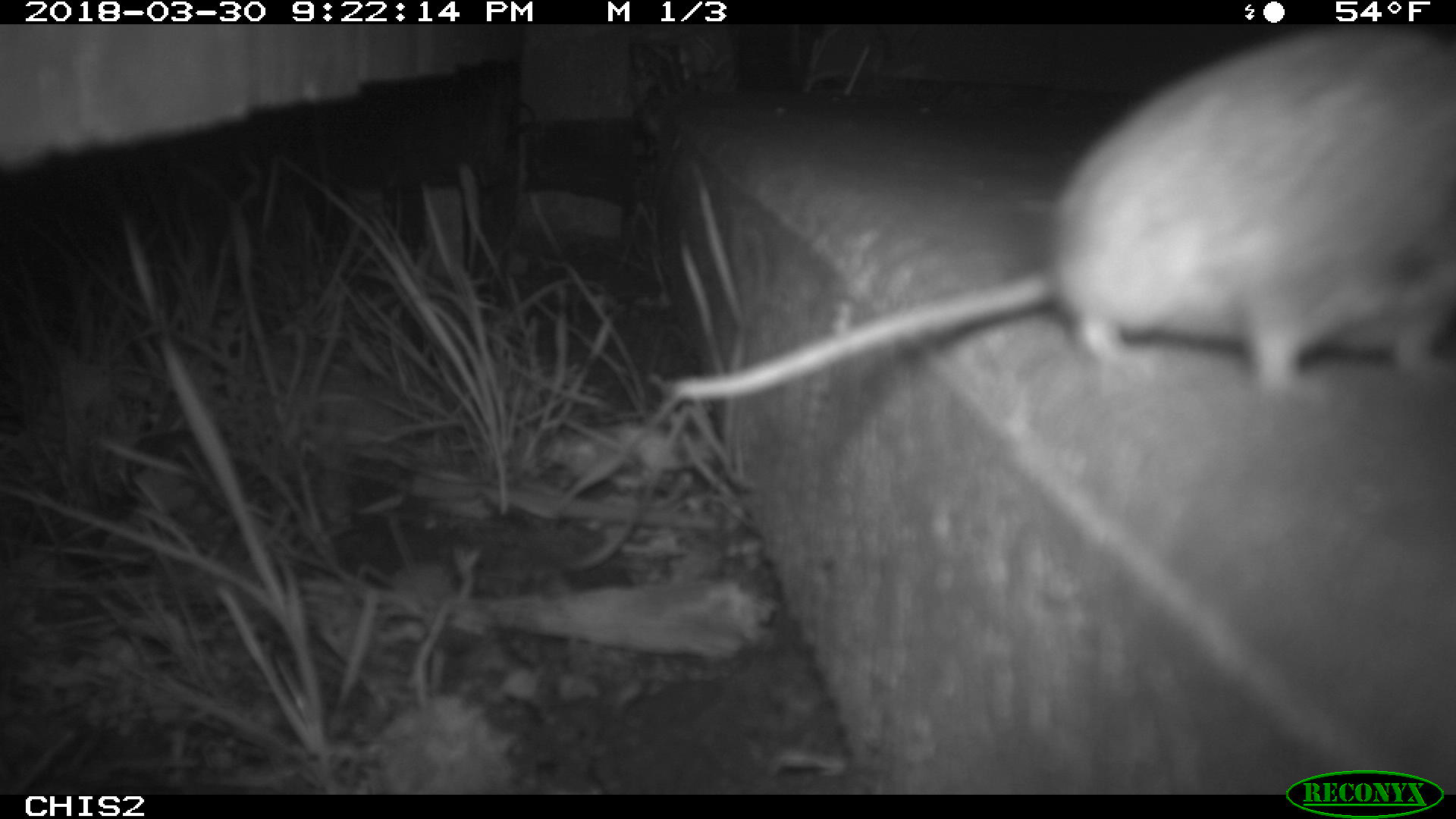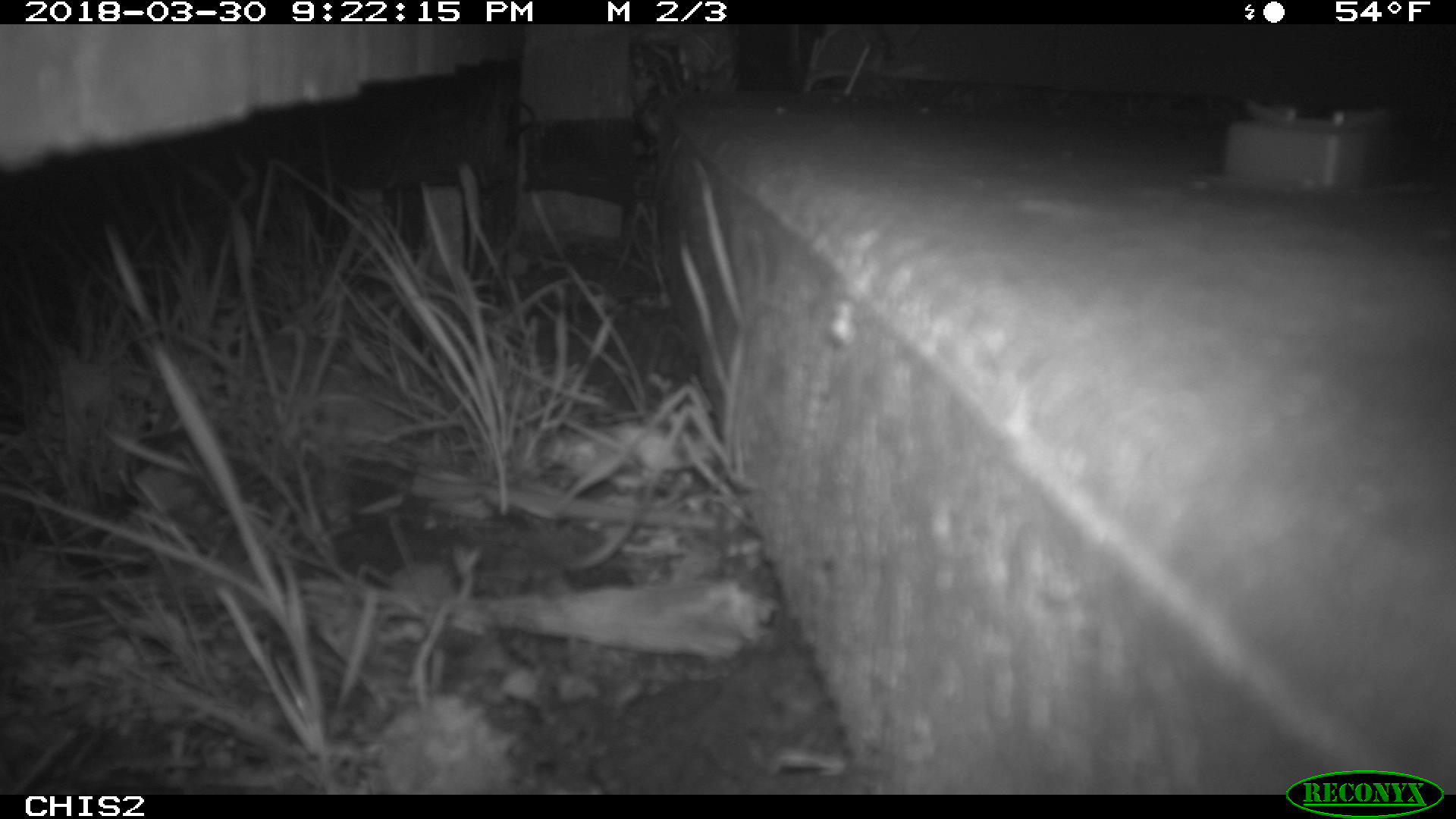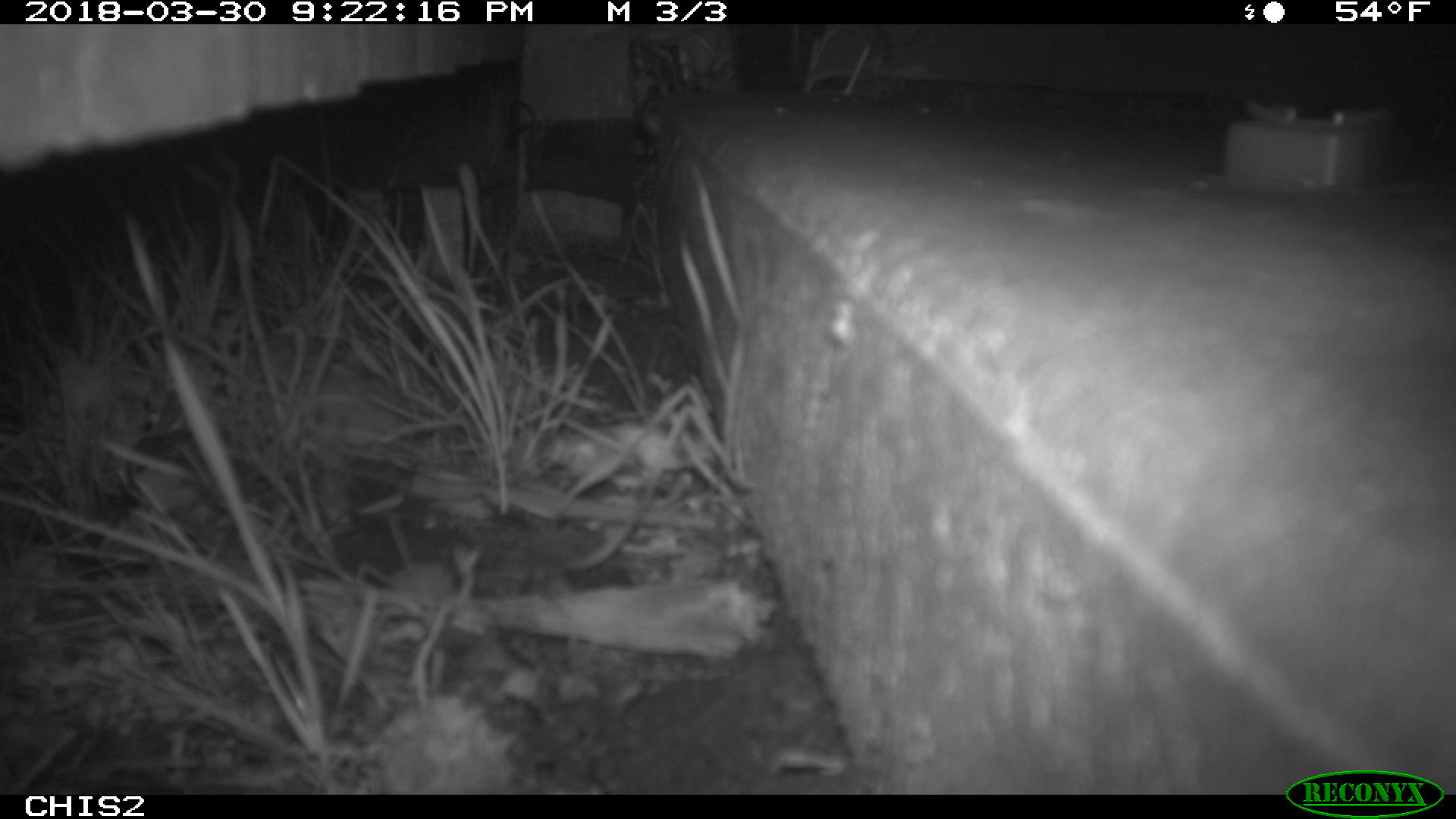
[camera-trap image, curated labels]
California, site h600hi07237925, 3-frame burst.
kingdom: Animalia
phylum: Chordata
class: Mammalia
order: Rodentia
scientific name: Rodentia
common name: rodent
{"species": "rodent (Rodentia)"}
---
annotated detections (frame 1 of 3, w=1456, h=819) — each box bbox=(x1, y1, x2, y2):
rodent: bbox=(657, 22, 1455, 401)